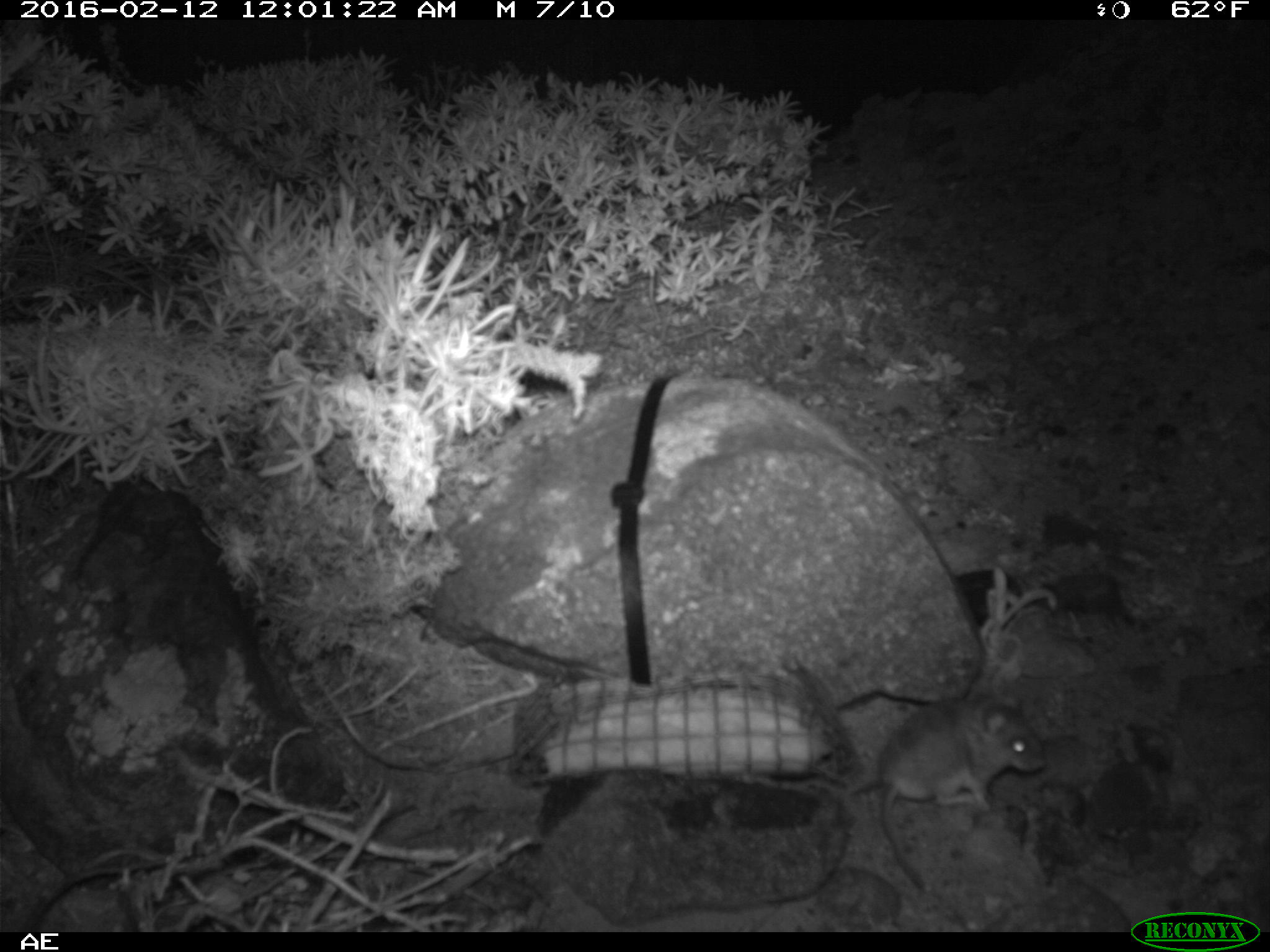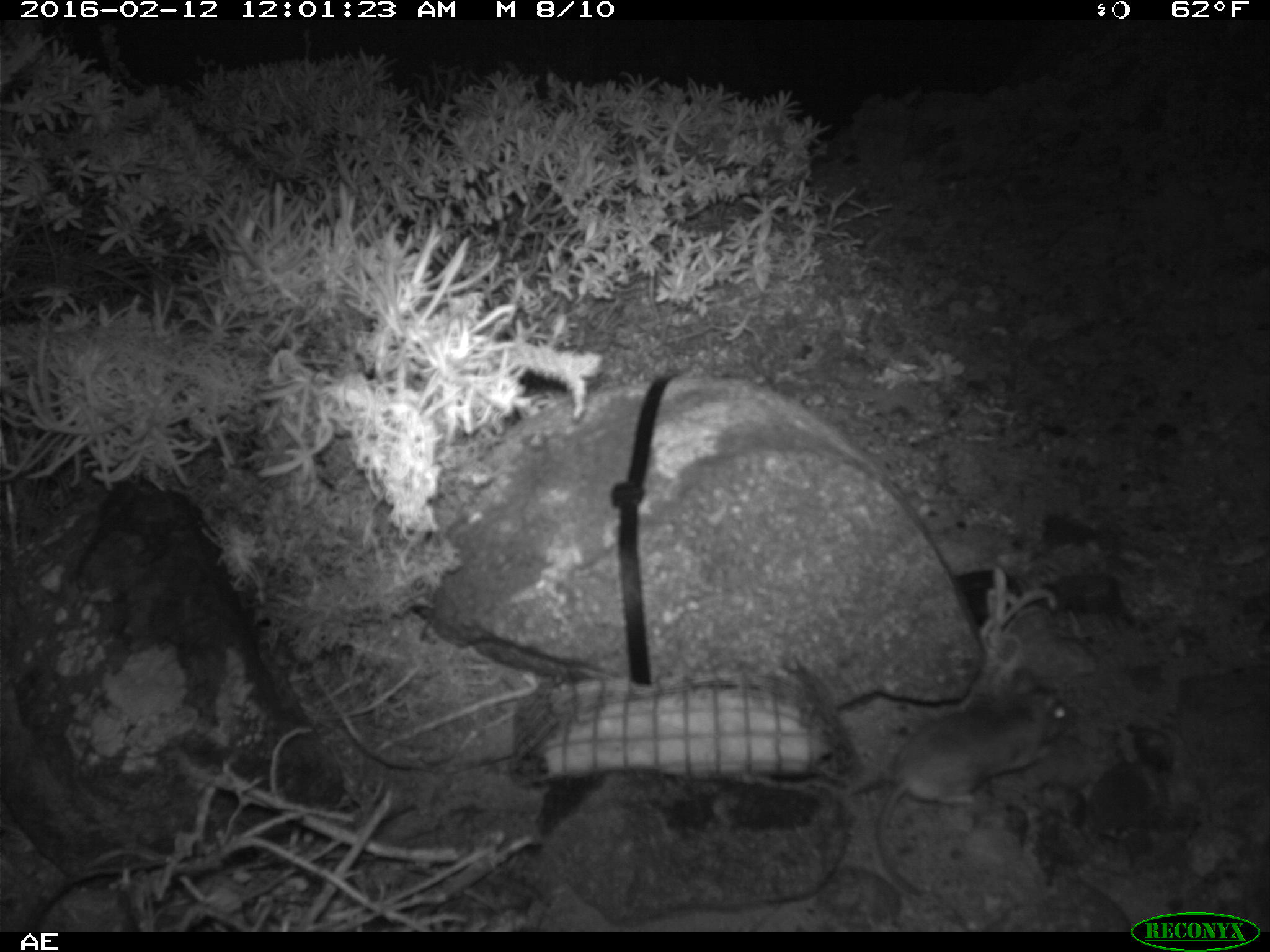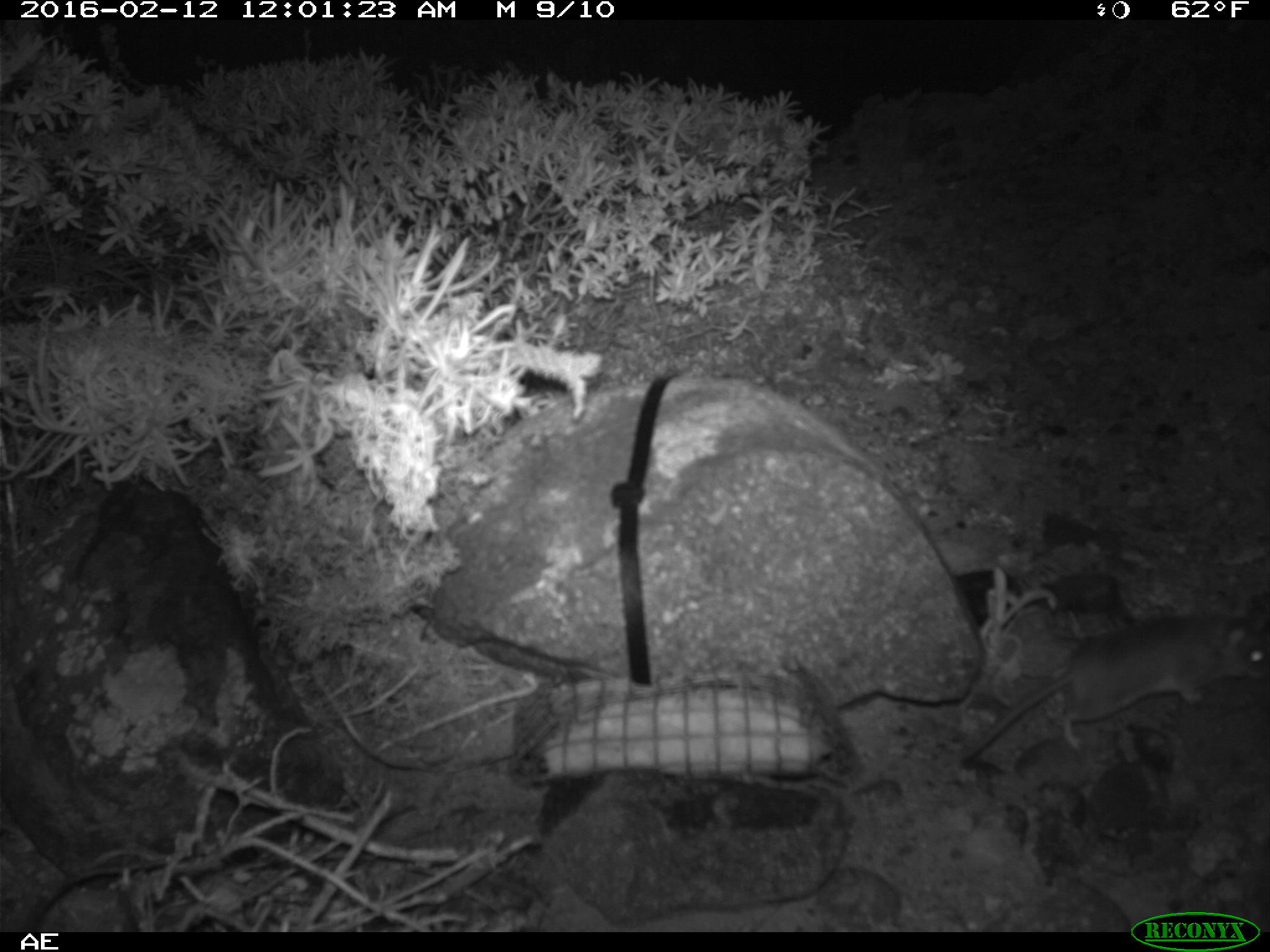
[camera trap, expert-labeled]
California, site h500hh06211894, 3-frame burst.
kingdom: Animalia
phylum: Chordata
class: Mammalia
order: Rodentia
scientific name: Rodentia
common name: rodent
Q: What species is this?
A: Rodent (Rodentia).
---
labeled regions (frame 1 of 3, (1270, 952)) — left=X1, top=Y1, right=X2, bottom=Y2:
rodent: left=877, top=687, right=1044, bottom=886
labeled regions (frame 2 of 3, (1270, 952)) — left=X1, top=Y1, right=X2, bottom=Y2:
rodent: left=876, top=666, right=1067, bottom=896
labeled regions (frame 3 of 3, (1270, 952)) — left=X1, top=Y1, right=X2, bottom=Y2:
rodent: left=962, top=608, right=1269, bottom=762